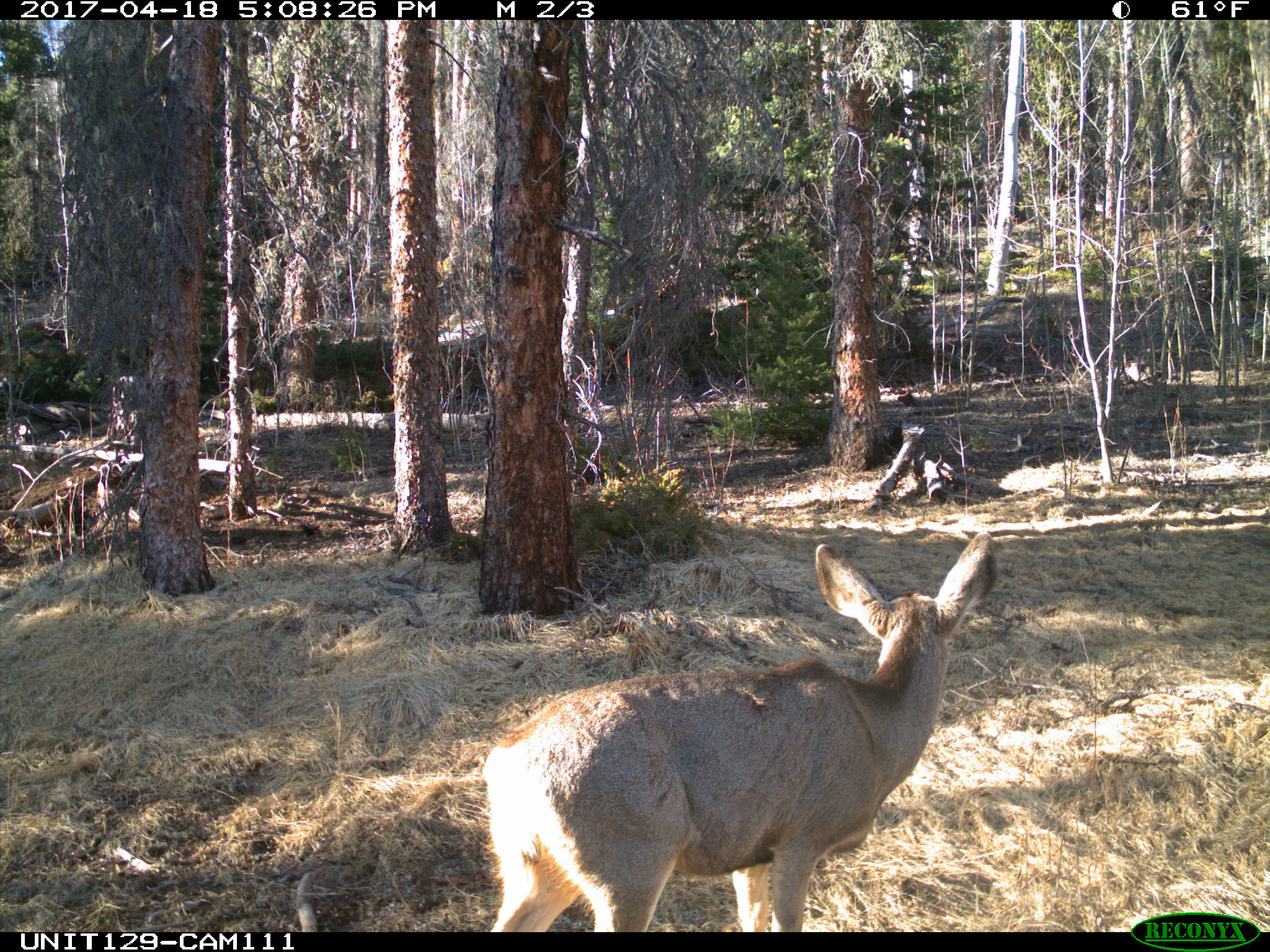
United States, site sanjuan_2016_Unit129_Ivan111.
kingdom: Animalia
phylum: Chordata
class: Mammalia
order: Artiodactyla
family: Cervidae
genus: Odocoileus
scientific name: Odocoileus hemionus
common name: mule deer